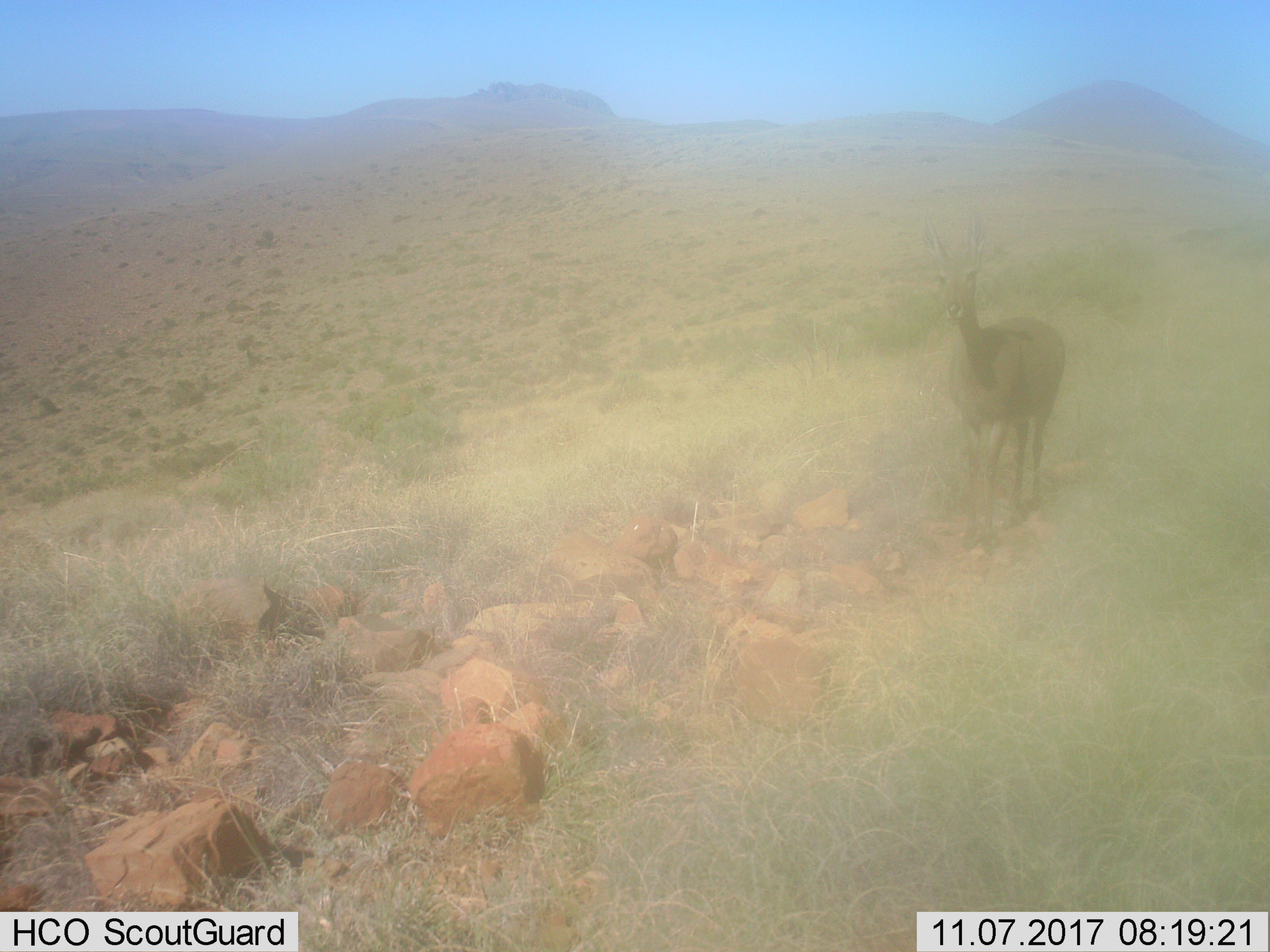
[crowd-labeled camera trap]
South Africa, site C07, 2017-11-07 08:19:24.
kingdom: Animalia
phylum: Chordata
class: Mammalia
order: Artiodactyla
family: Bovidae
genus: Pelea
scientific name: Pelea capreolus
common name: grey rhebok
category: rhebokgrey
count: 1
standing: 80%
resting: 0%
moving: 20%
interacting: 0%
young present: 0%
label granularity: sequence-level